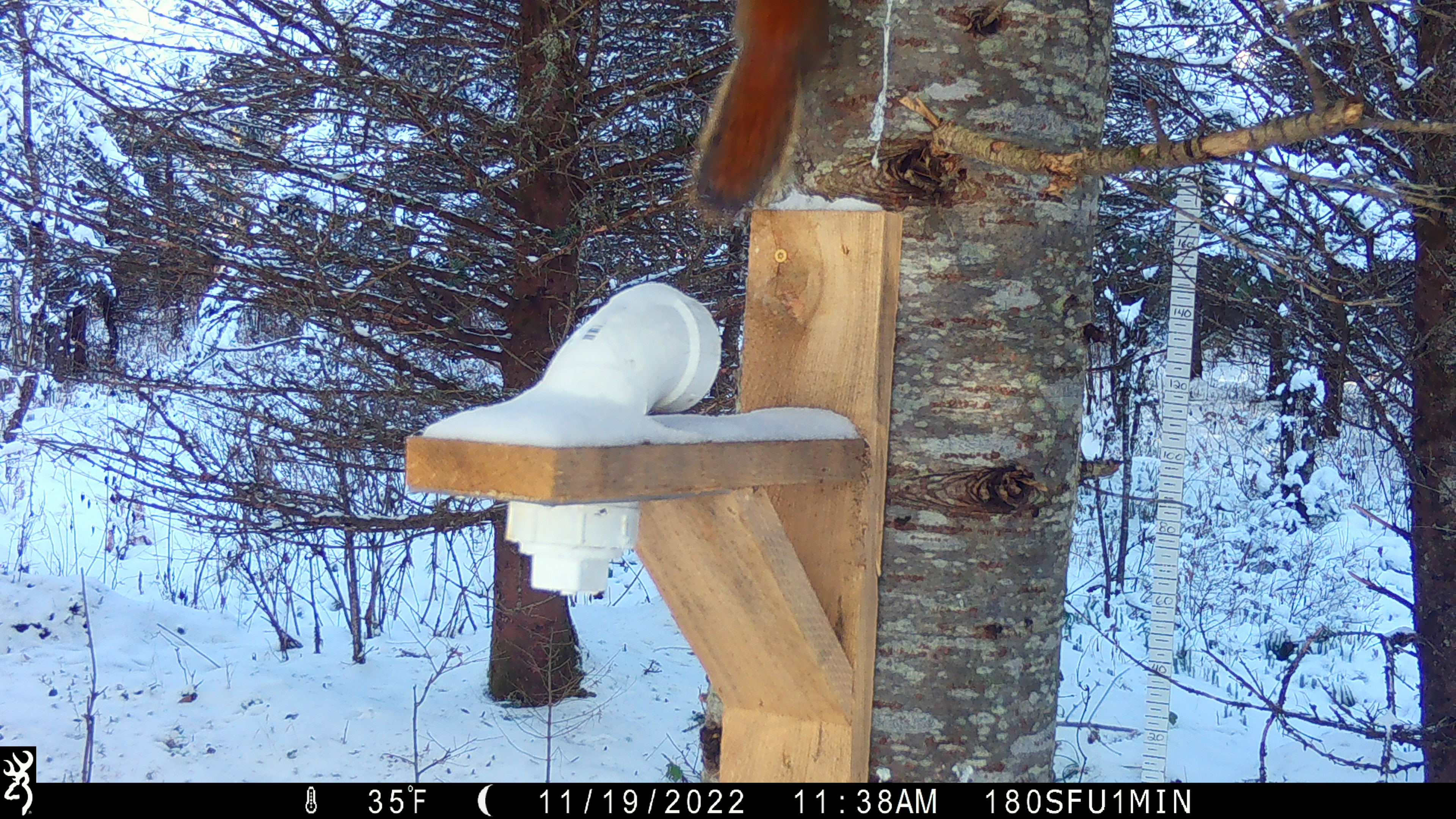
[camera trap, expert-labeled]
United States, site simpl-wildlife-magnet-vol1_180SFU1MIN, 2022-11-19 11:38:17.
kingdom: Animalia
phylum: Chordata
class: Mammalia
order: Rodentia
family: Sciuridae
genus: Tamiasciurus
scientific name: Tamiasciurus hudsonicus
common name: red squirrel